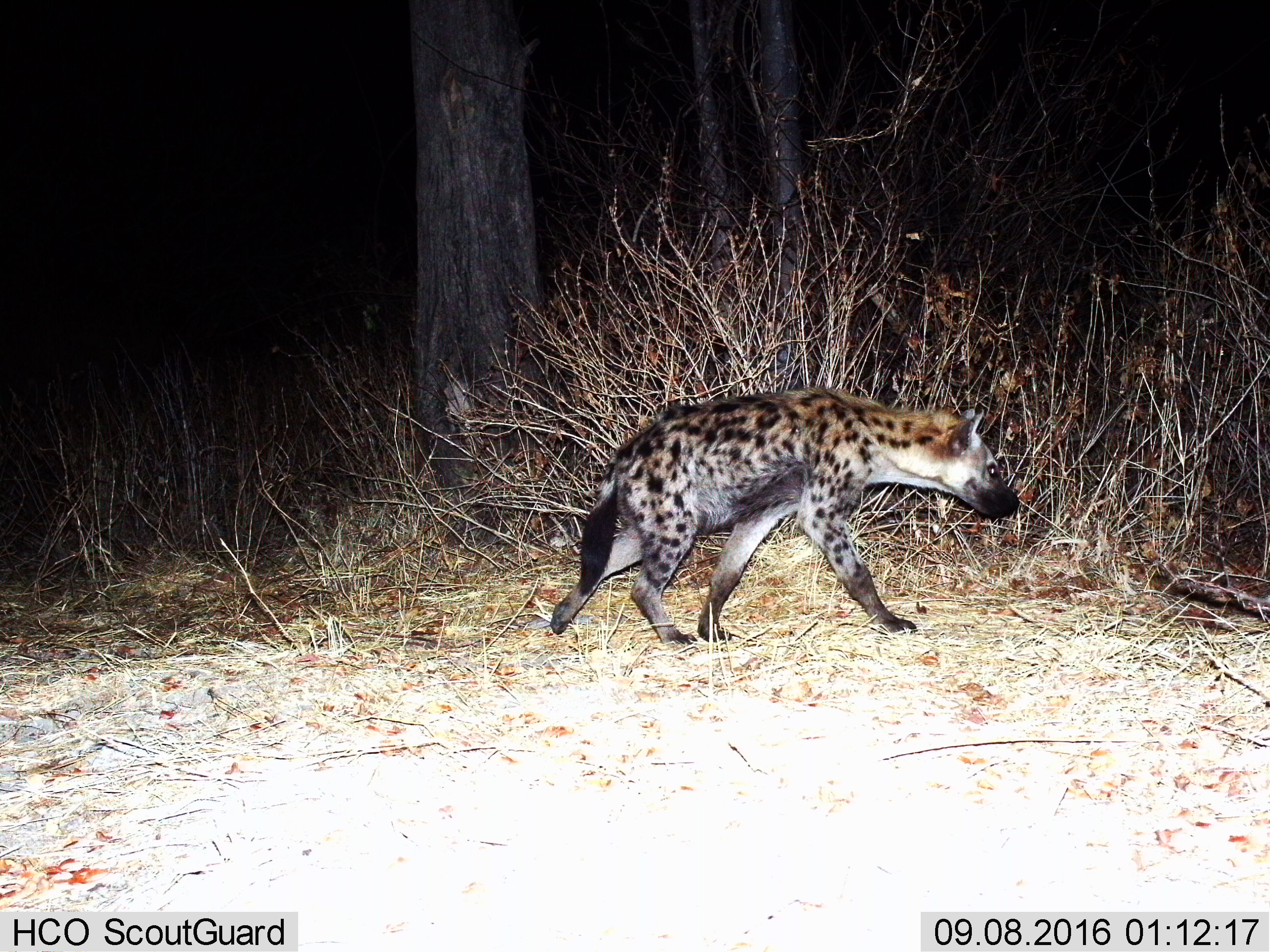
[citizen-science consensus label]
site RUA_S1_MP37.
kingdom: Animalia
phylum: Chordata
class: Mammalia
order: Carnivora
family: Hyaenidae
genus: Crocuta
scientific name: Crocuta crocuta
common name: spotted hyena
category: hyenaspotted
Hyenaspotted (spotted hyena) (Crocuta crocuta), count 1. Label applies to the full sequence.